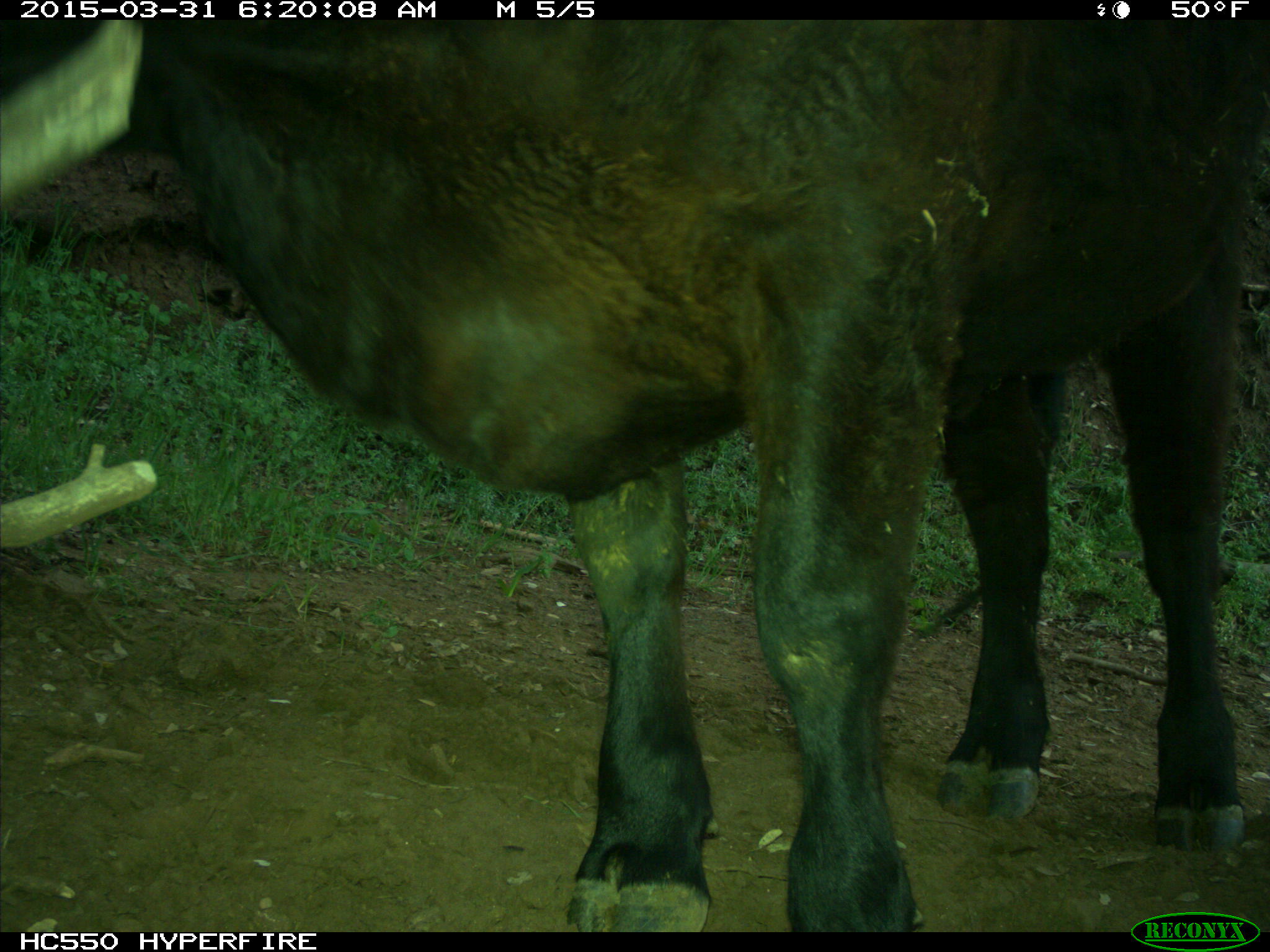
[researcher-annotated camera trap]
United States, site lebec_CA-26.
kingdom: Animalia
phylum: Chordata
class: Mammalia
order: Artiodactyla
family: Bovidae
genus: Bos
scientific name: Bos taurus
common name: domestic cow